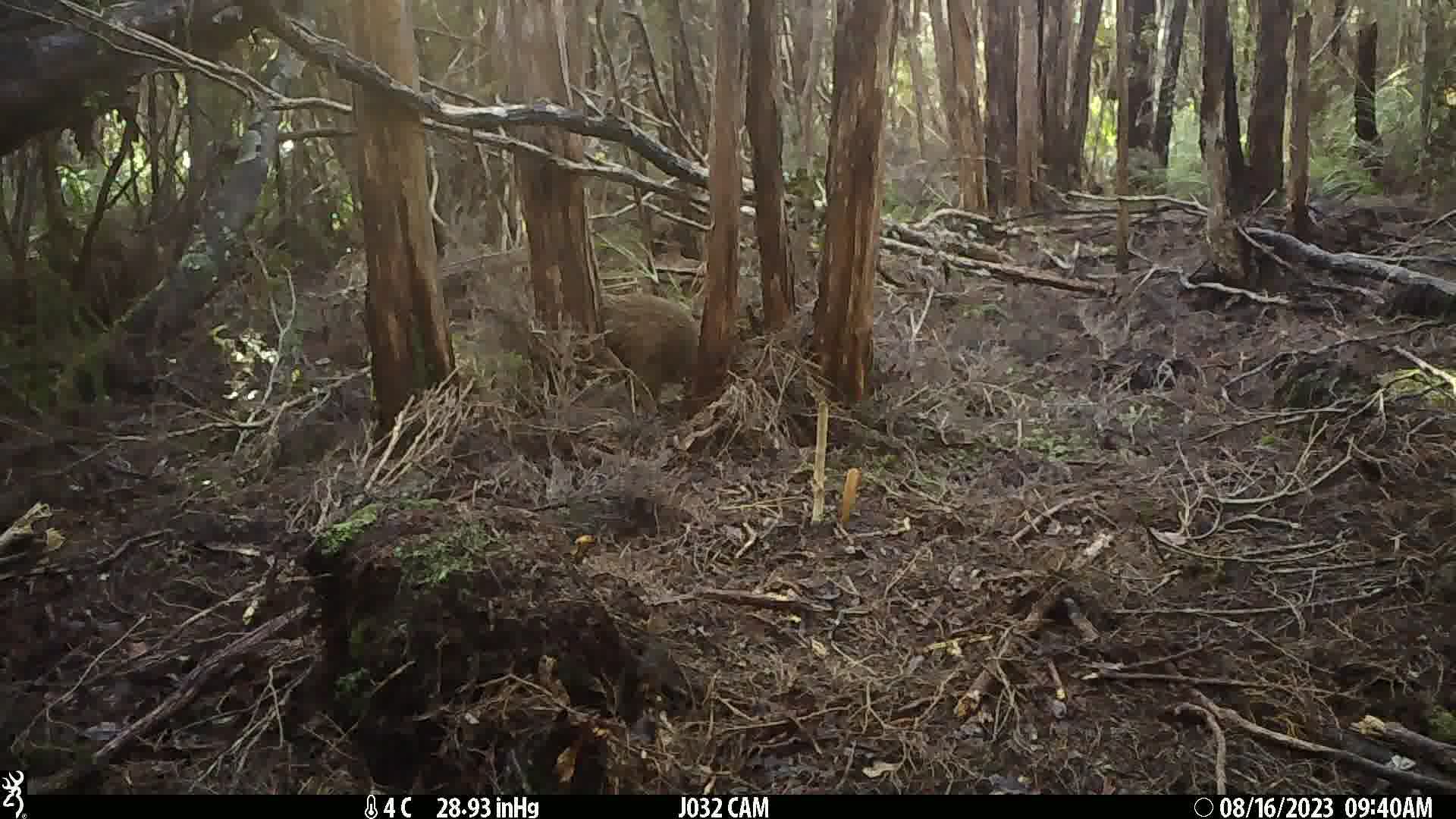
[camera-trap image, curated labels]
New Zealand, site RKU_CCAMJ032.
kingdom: Animalia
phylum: Chordata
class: Aves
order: Apterygiformes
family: Apterygidae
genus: Apteryx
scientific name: Apteryx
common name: kiwi